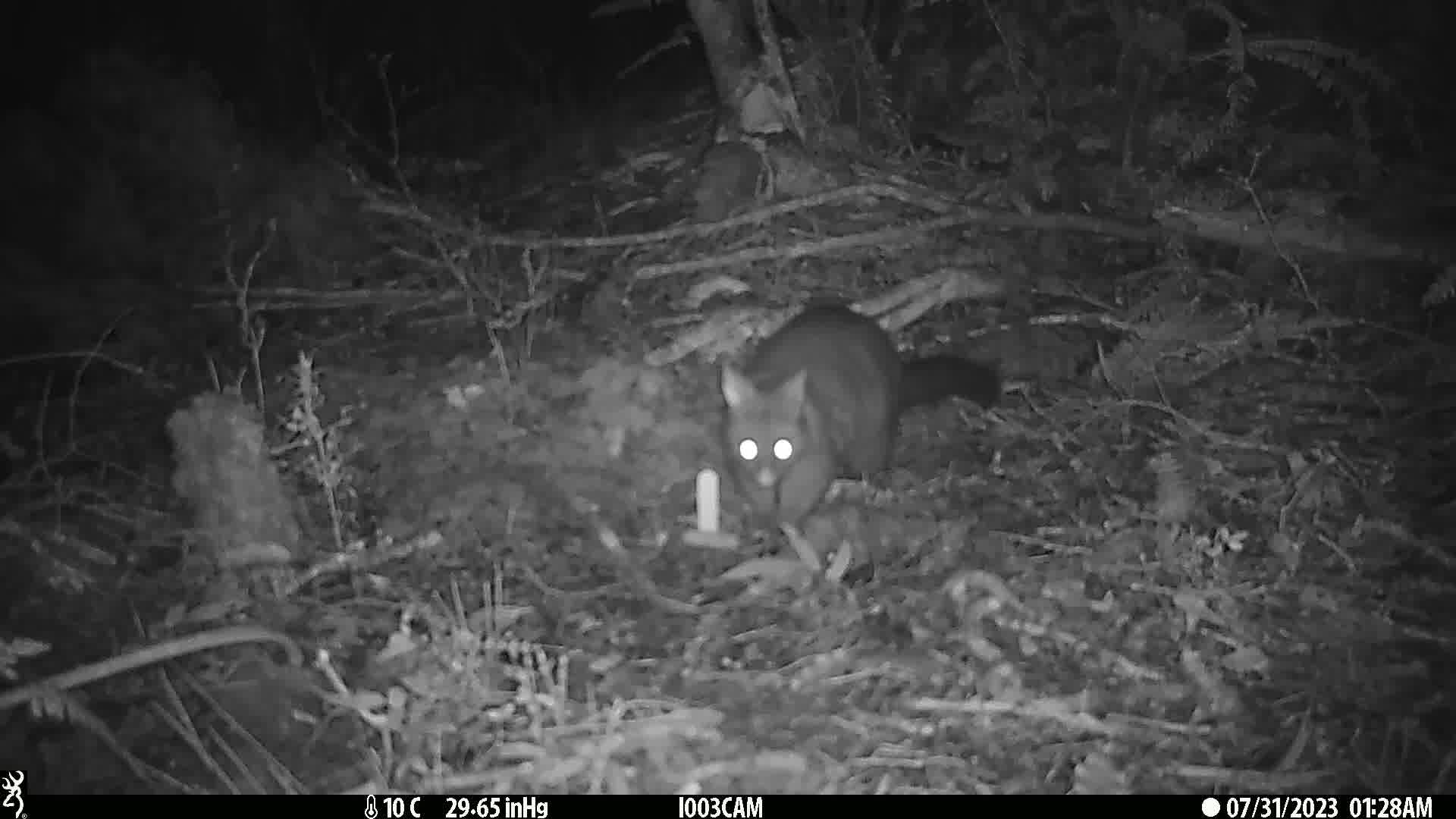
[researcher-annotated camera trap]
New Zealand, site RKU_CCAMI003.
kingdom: Animalia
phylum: Chordata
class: Mammalia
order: Diprotodontia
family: Phalangeridae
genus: Trichosurus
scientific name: Trichosurus vulpecula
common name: common brushtail possum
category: possum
Possum (common brushtail possum) (Trichosurus vulpecula).